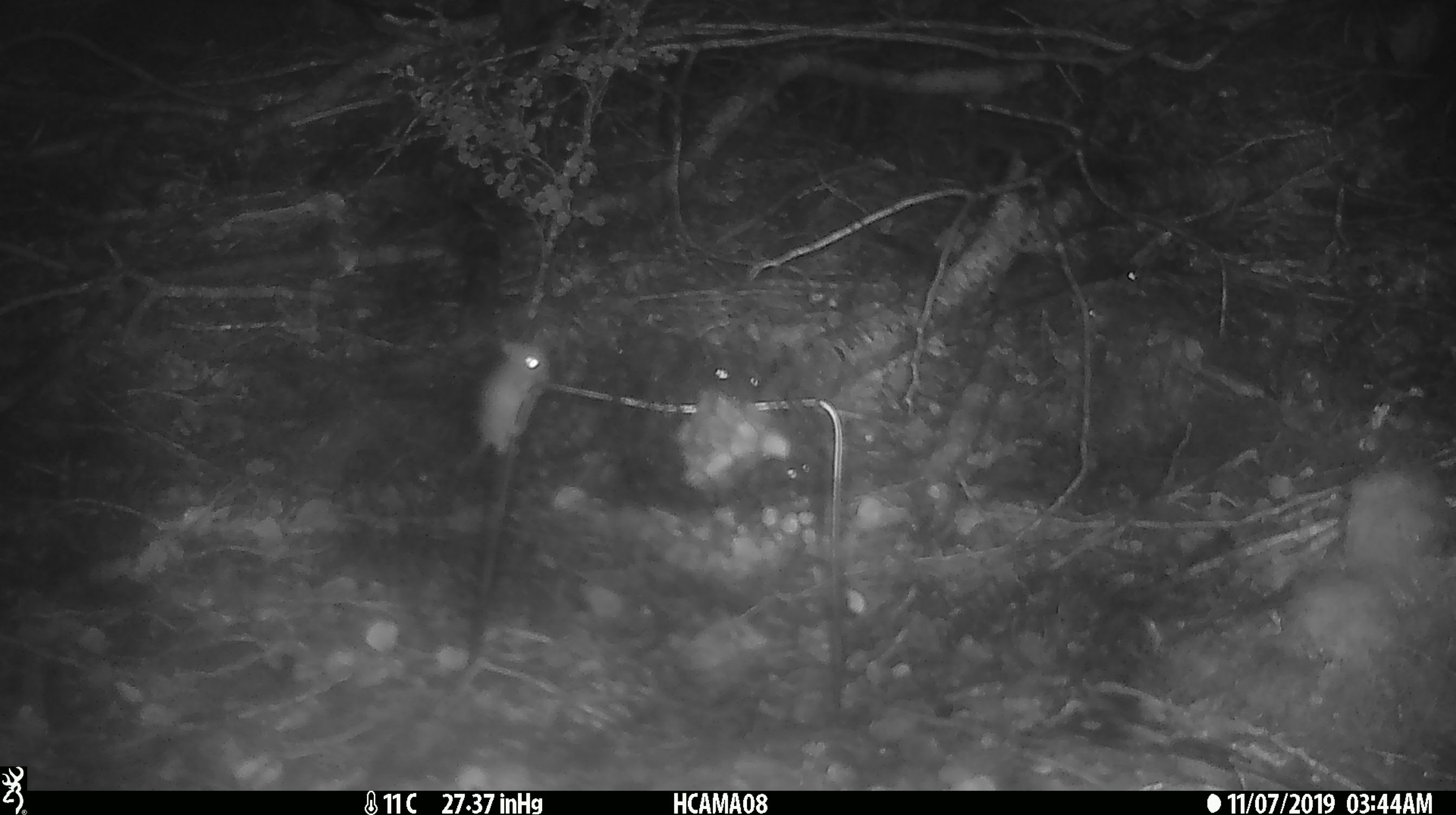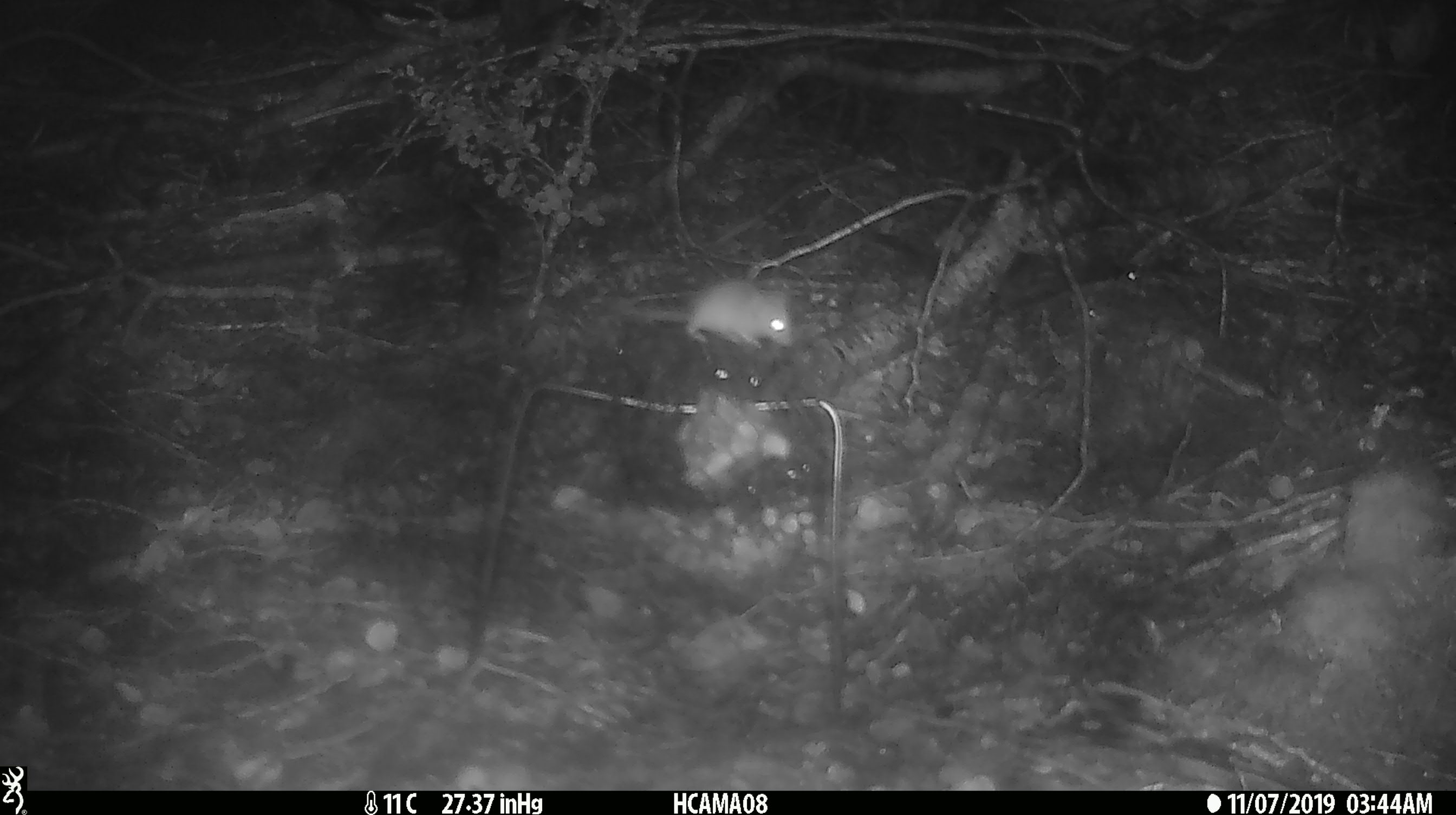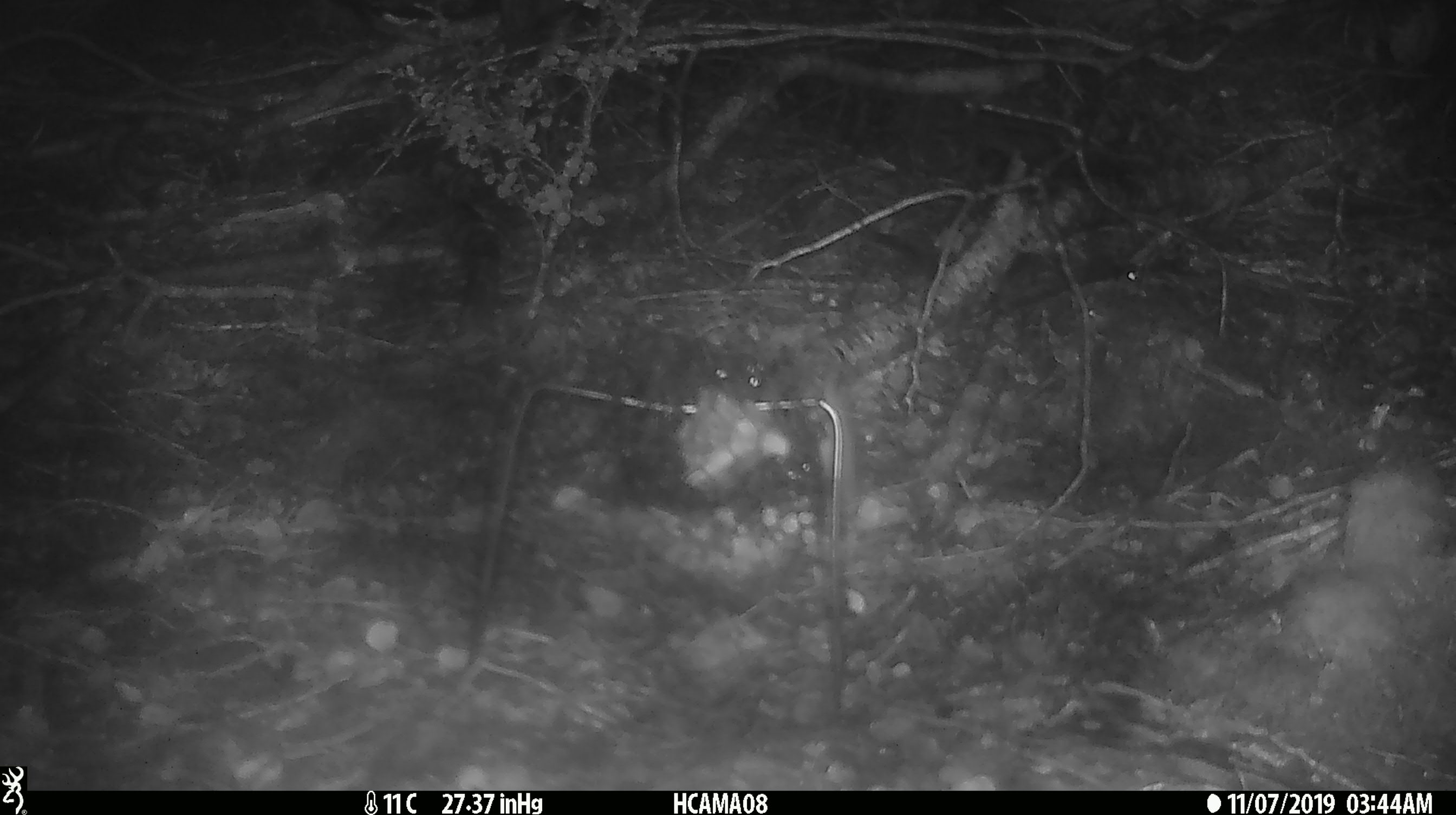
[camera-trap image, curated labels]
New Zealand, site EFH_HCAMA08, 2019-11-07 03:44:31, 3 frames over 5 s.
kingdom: Animalia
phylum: Chordata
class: Mammalia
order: Rodentia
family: Muridae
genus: Mus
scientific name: Mus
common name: mouse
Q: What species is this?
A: Mouse (Mus).